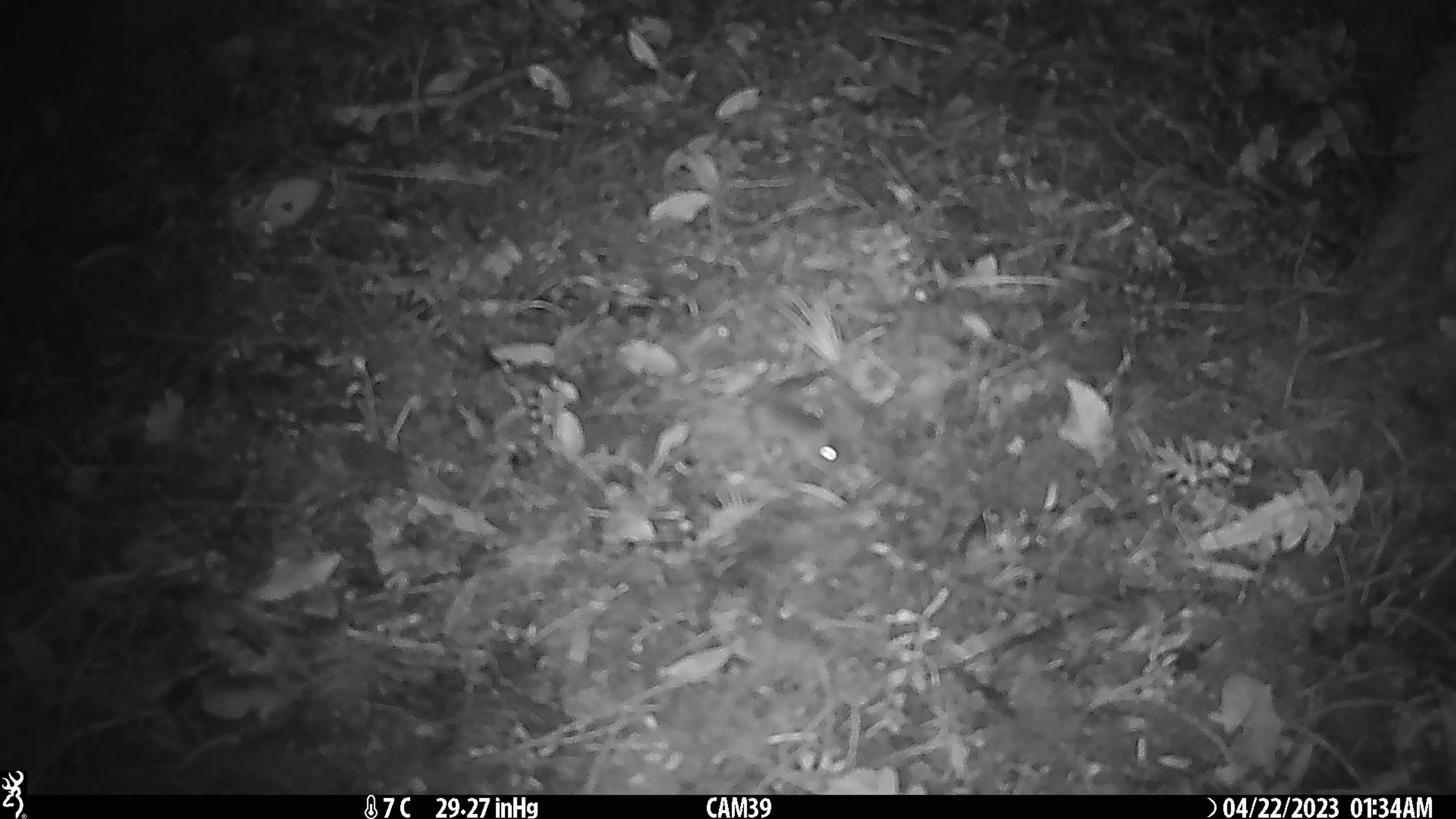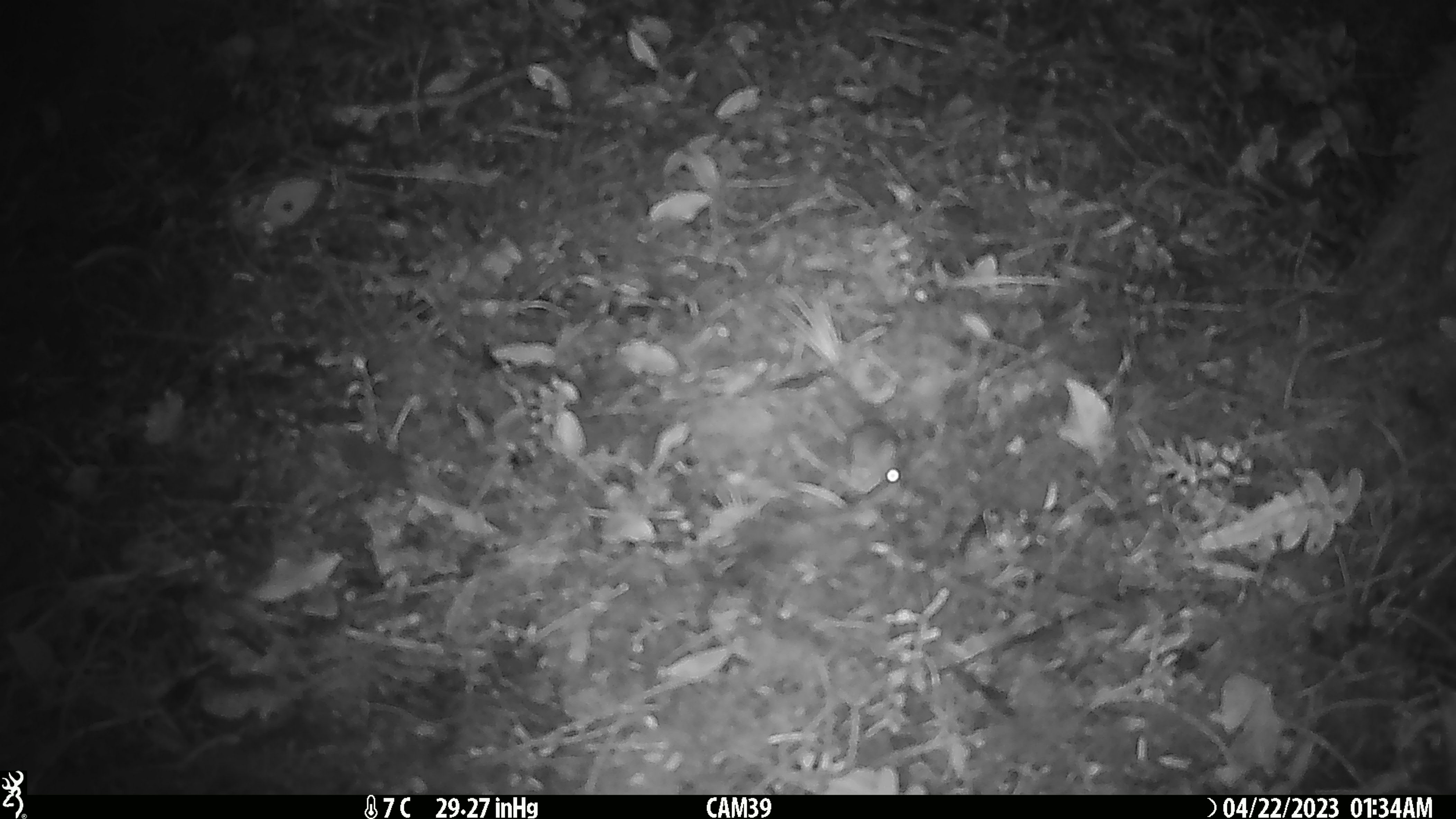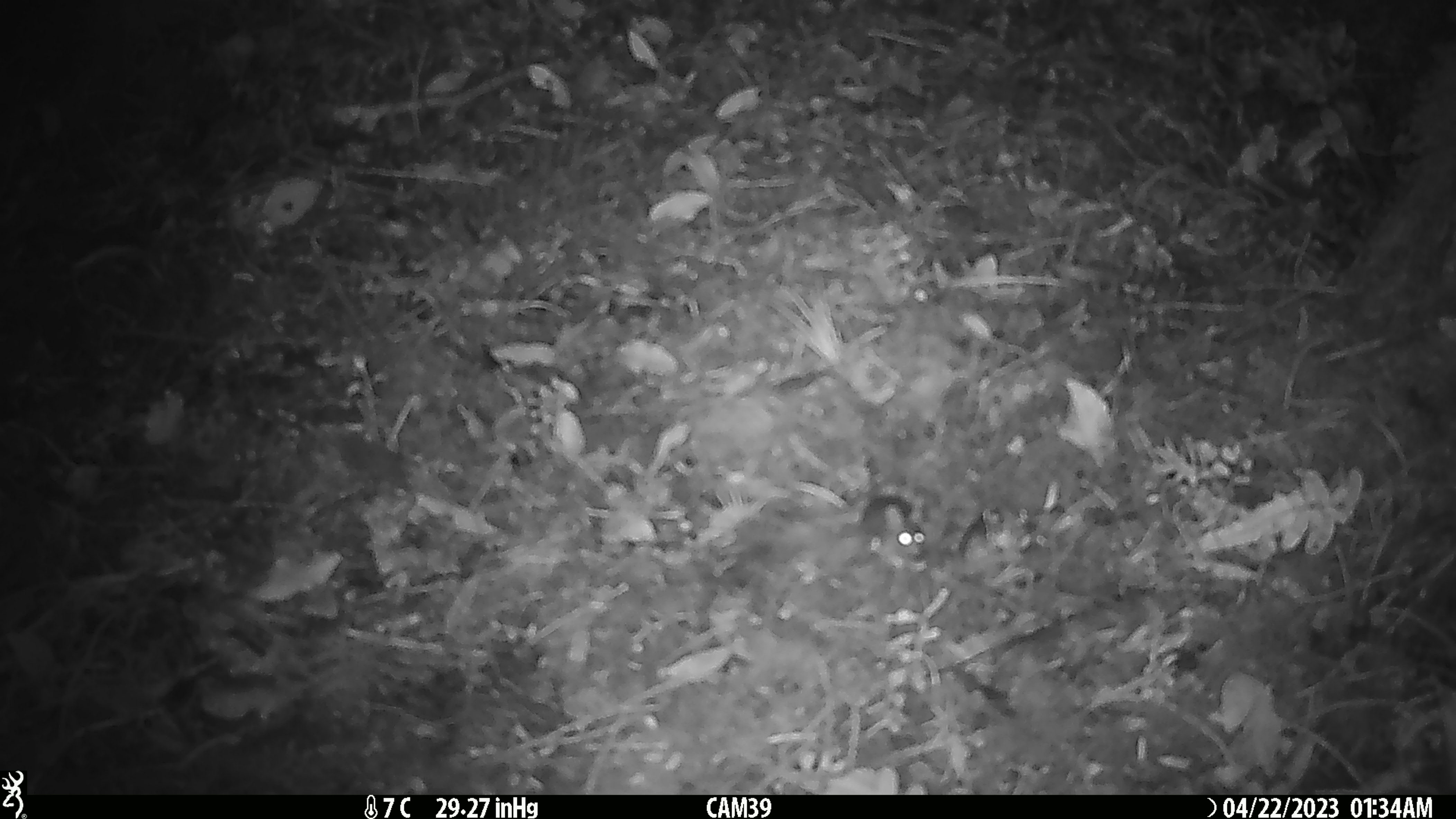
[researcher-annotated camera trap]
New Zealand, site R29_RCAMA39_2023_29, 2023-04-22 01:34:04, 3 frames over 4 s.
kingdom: Animalia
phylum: Chordata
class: Mammalia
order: Rodentia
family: Muridae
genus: Mus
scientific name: Mus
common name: mouse